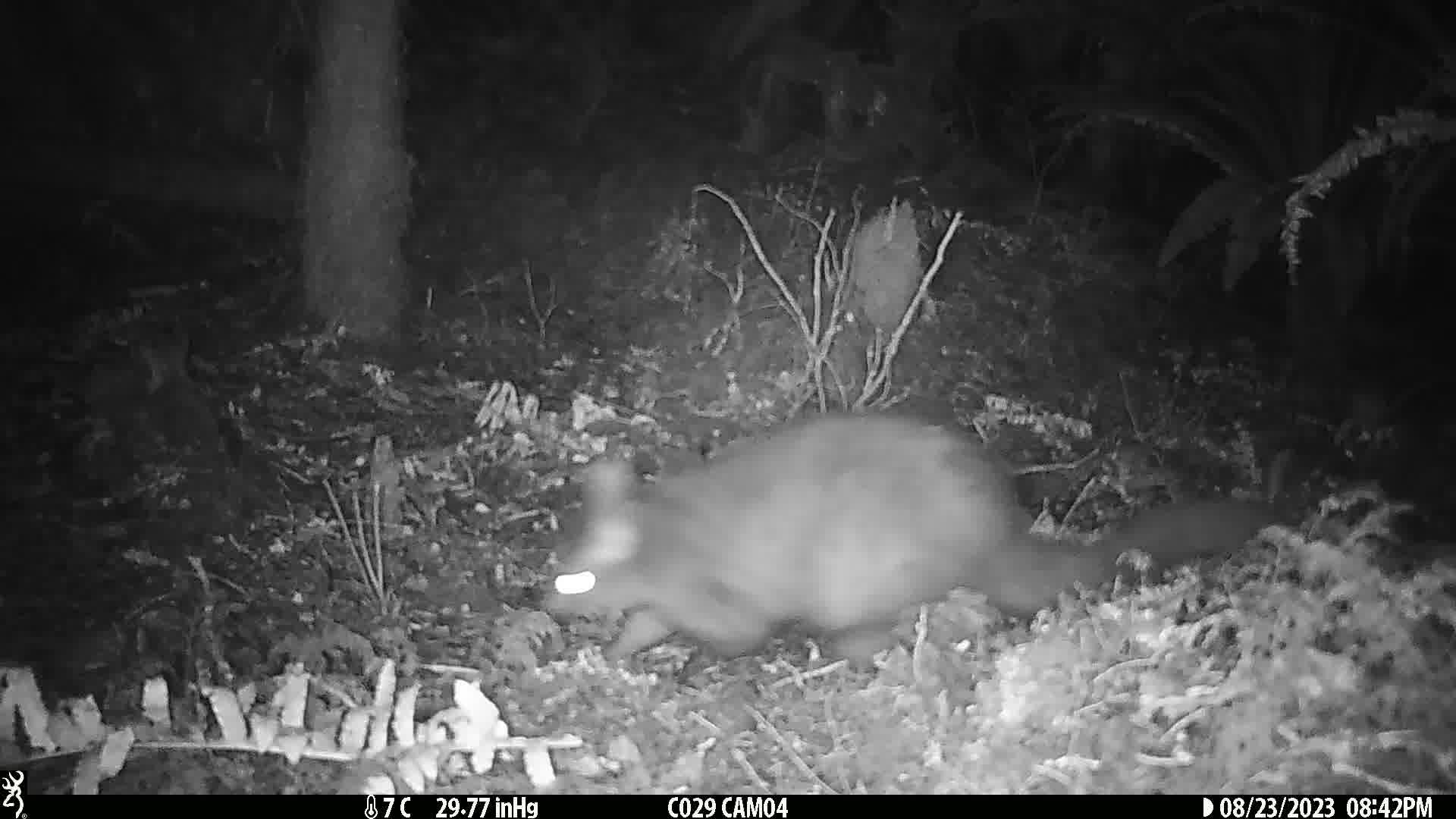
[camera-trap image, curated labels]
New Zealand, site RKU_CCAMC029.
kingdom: Animalia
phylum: Chordata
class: Mammalia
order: Diprotodontia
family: Phalangeridae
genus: Trichosurus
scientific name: Trichosurus vulpecula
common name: common brushtail possum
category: possum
Possum (common brushtail possum) (Trichosurus vulpecula).